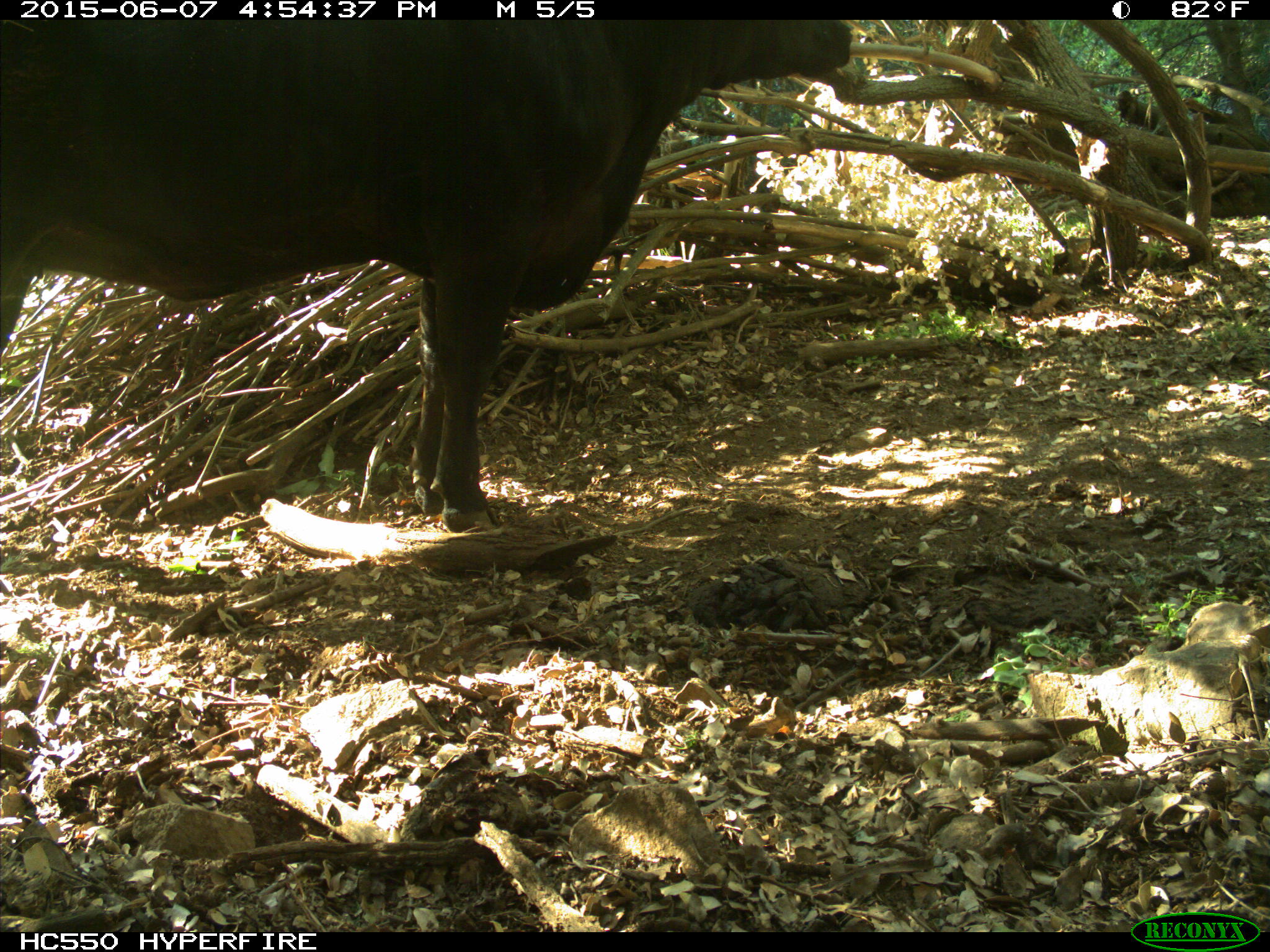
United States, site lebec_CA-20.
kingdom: Animalia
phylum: Chordata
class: Mammalia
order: Artiodactyla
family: Bovidae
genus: Bos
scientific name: Bos taurus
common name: domestic cow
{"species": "Bos taurus (domestic cow)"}